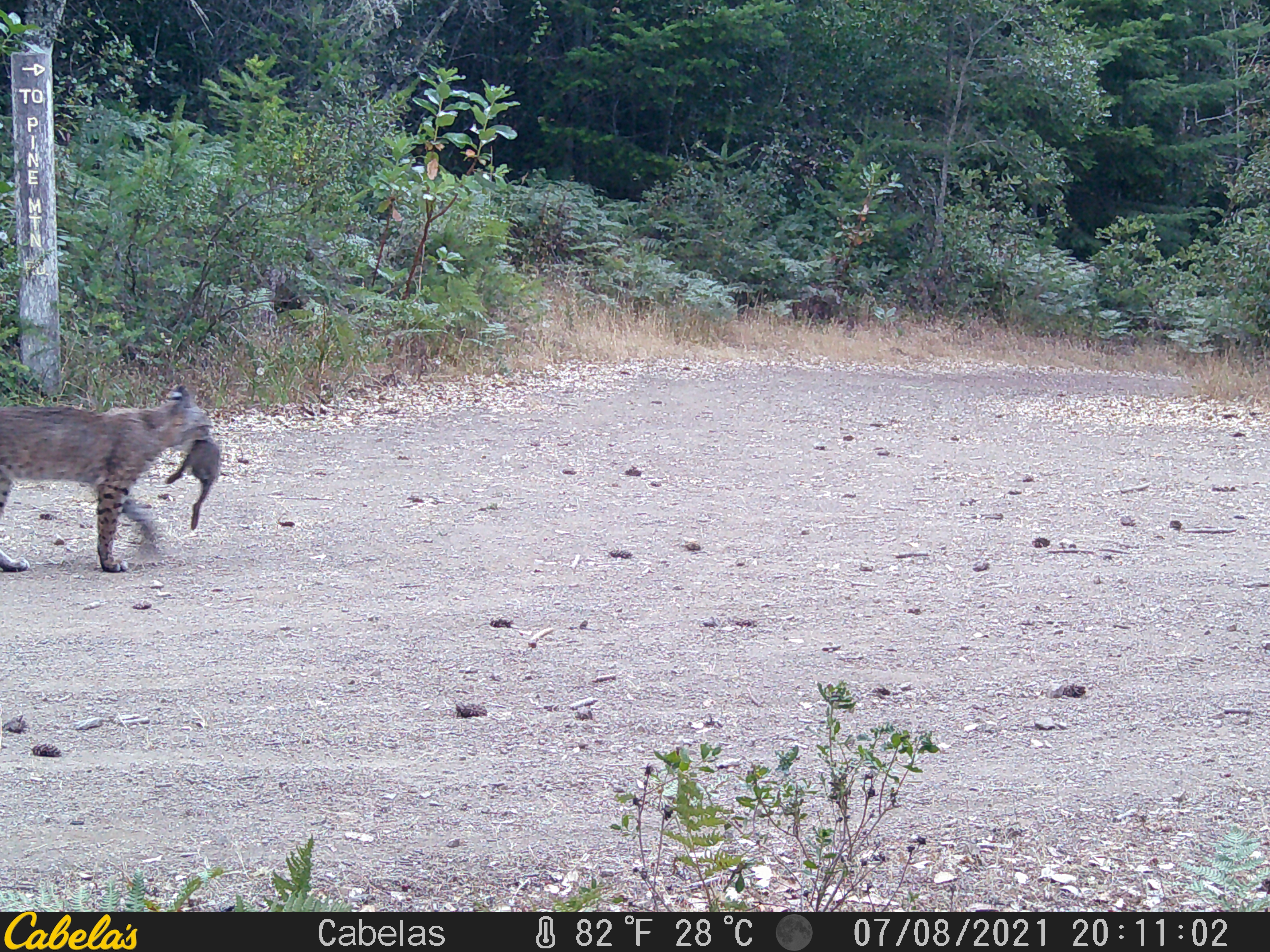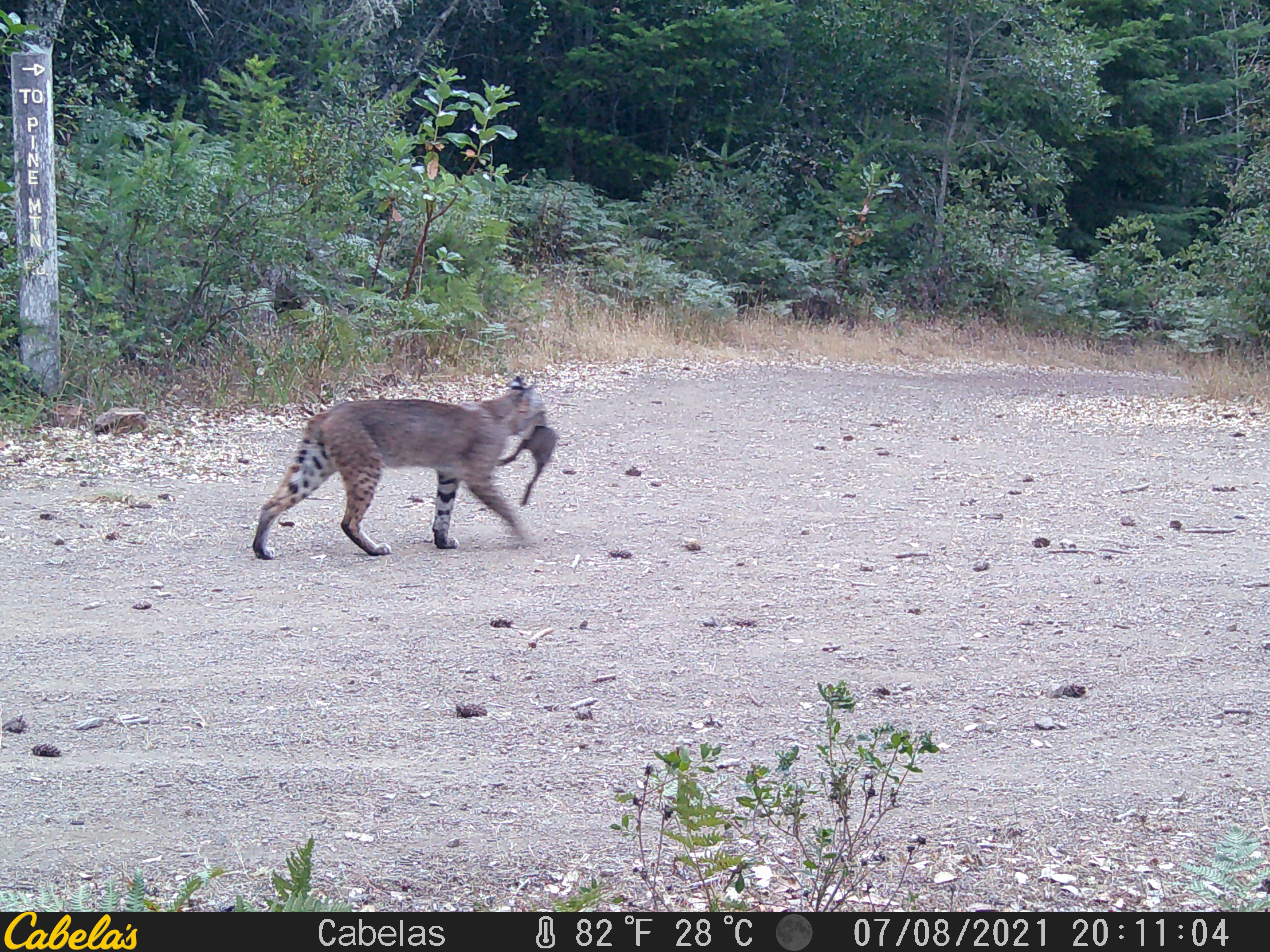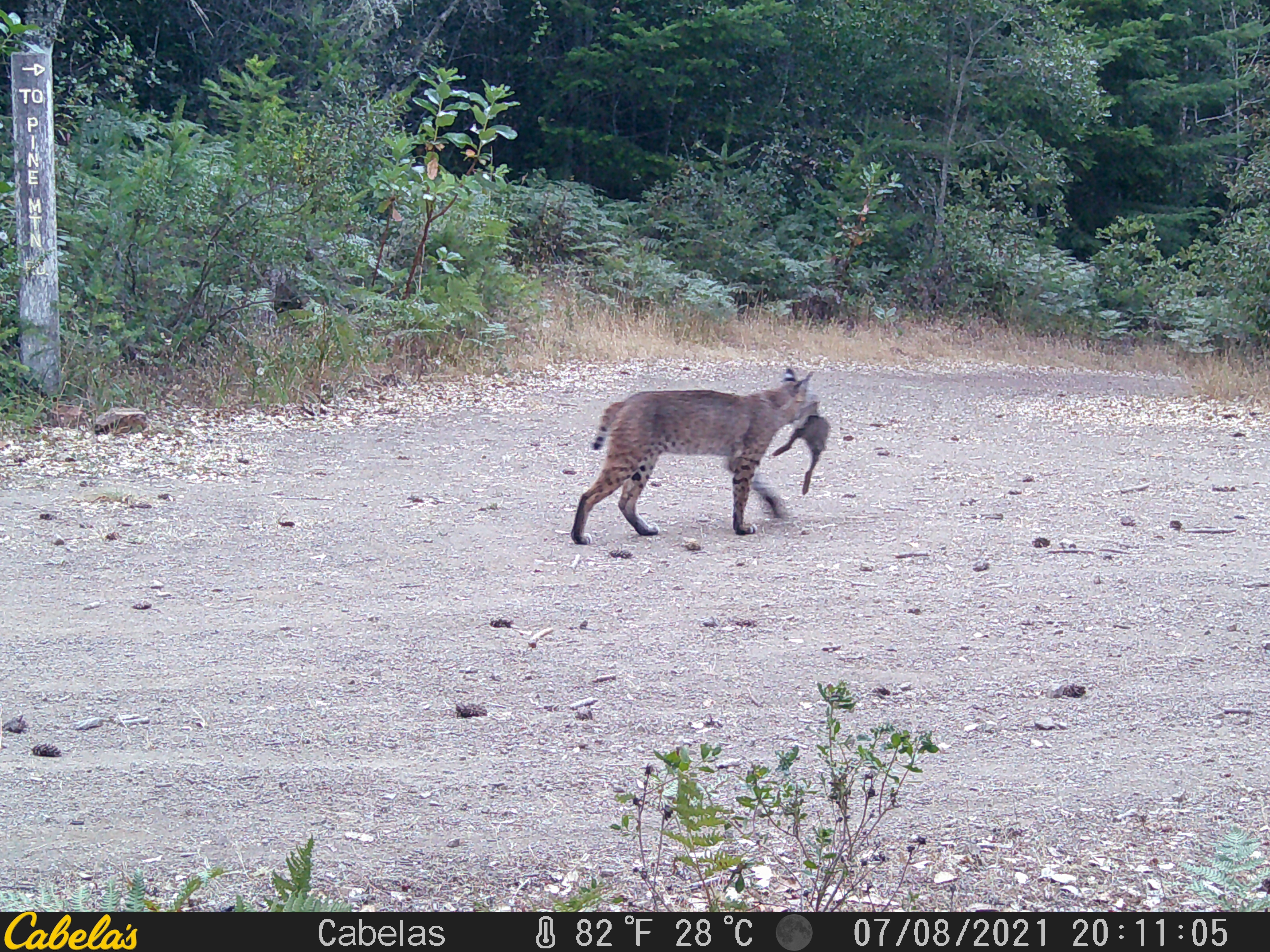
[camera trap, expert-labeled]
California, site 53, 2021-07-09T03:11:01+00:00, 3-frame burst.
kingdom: Animalia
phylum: Chordata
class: Mammalia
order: Carnivora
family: Felidae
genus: Lynx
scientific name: Lynx rufus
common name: bobcat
Bobcat (Lynx rufus).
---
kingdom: Animalia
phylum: Chordata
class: Mammalia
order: Lagomorpha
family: Leporidae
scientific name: Leporidae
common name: rabbit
Rabbit (Leporidae).